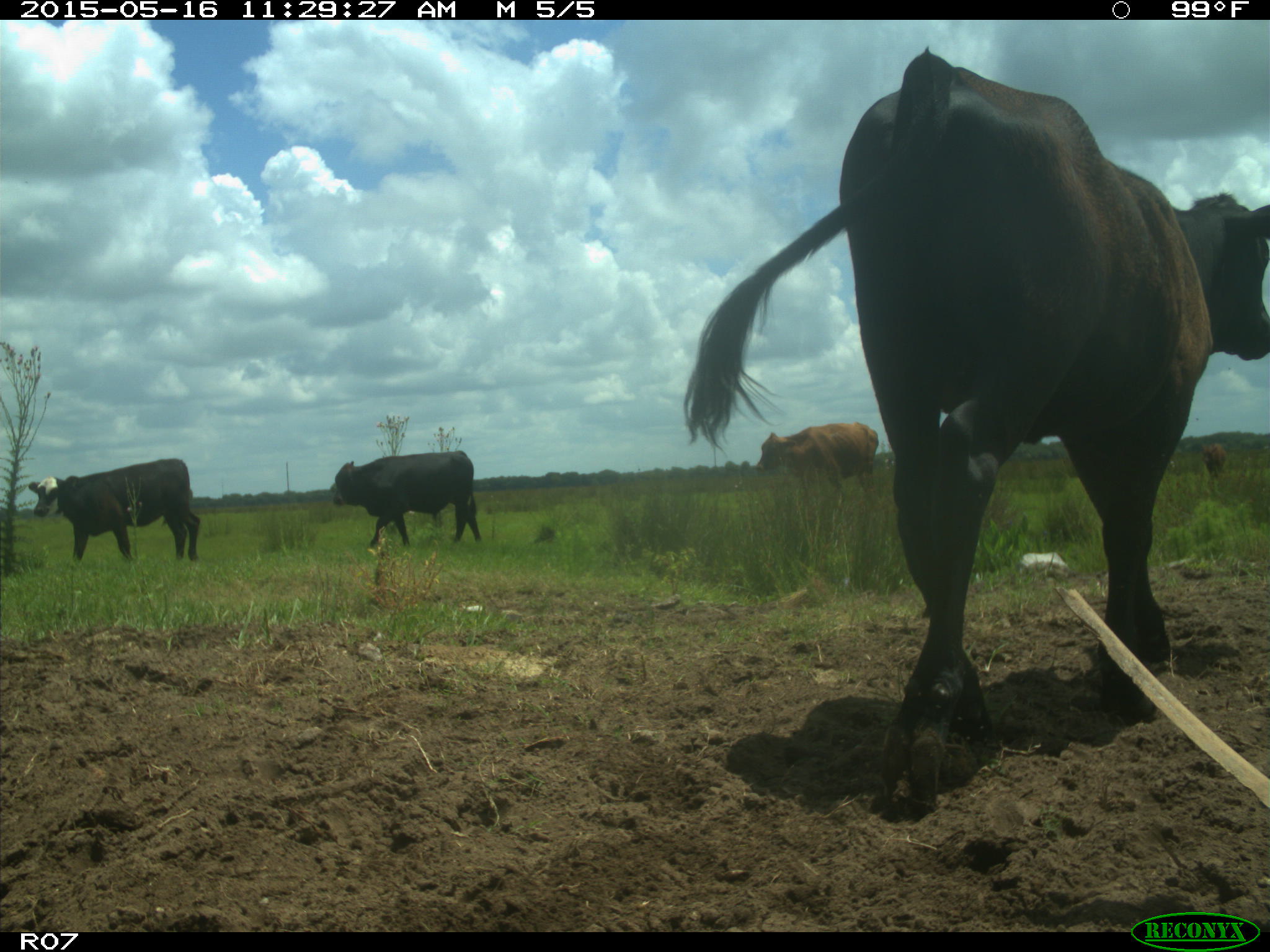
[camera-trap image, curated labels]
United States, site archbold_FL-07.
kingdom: Animalia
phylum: Chordata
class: Mammalia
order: Artiodactyla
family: Bovidae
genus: Bos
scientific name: Bos taurus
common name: domestic cow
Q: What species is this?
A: Bos taurus (domestic cow).